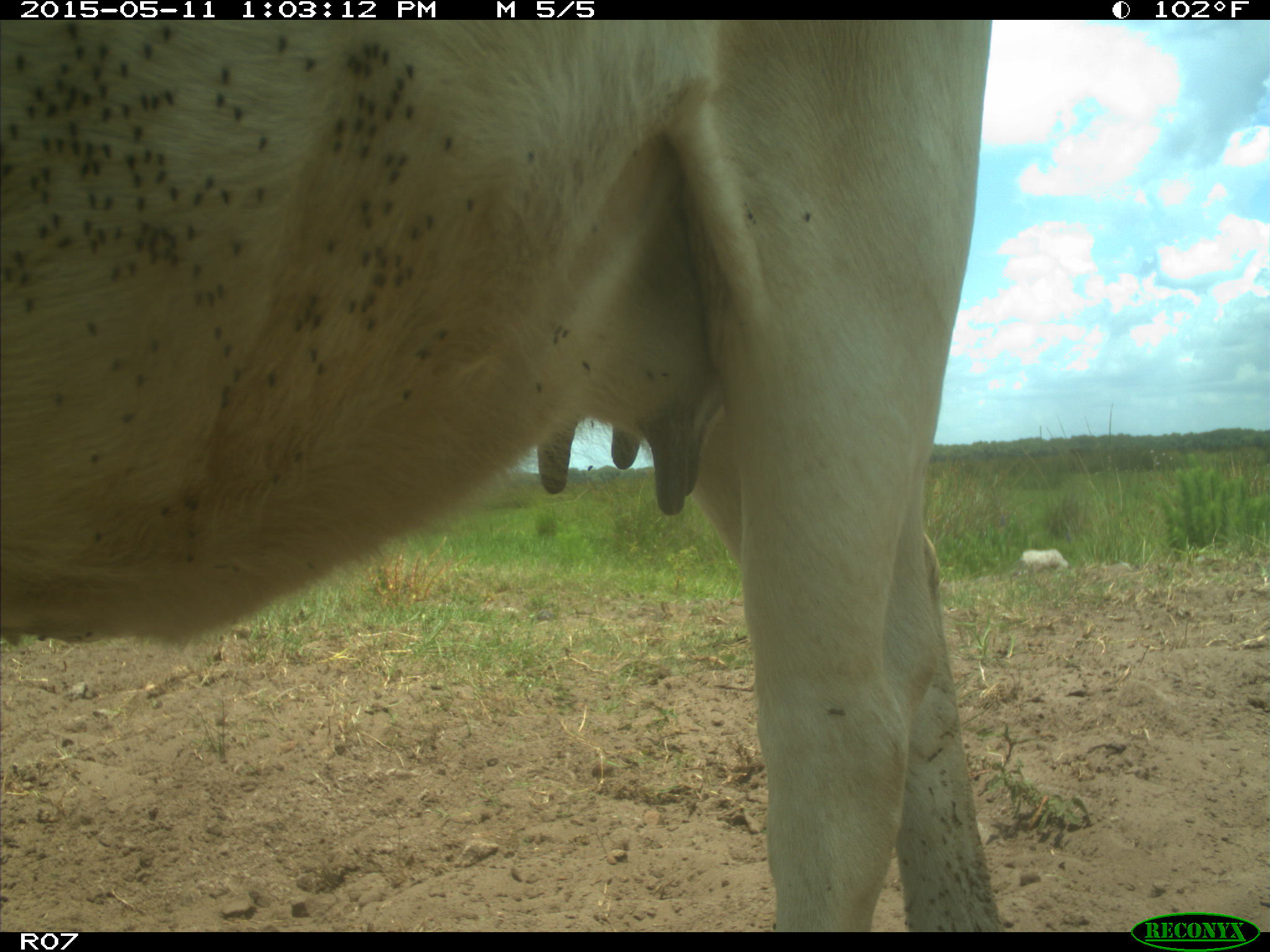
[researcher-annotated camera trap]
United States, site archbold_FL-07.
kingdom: Animalia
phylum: Chordata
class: Mammalia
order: Artiodactyla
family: Bovidae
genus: Bos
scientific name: Bos taurus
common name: domestic cow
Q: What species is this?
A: Bos taurus (domestic cow).